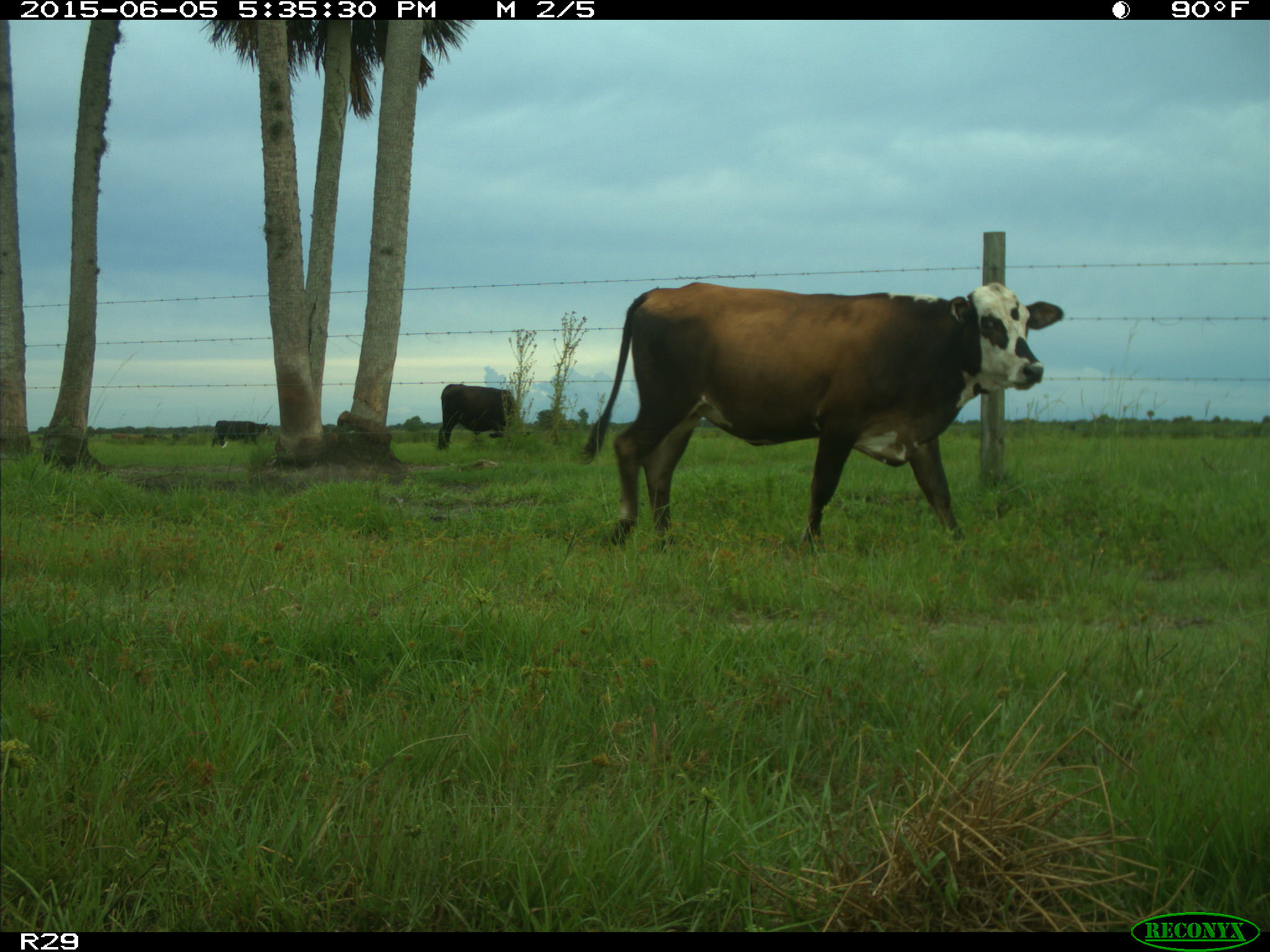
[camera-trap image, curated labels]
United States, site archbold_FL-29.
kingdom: Animalia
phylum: Chordata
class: Mammalia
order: Artiodactyla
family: Bovidae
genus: Bos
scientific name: Bos taurus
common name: domestic cow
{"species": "Bos taurus (domestic cow)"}